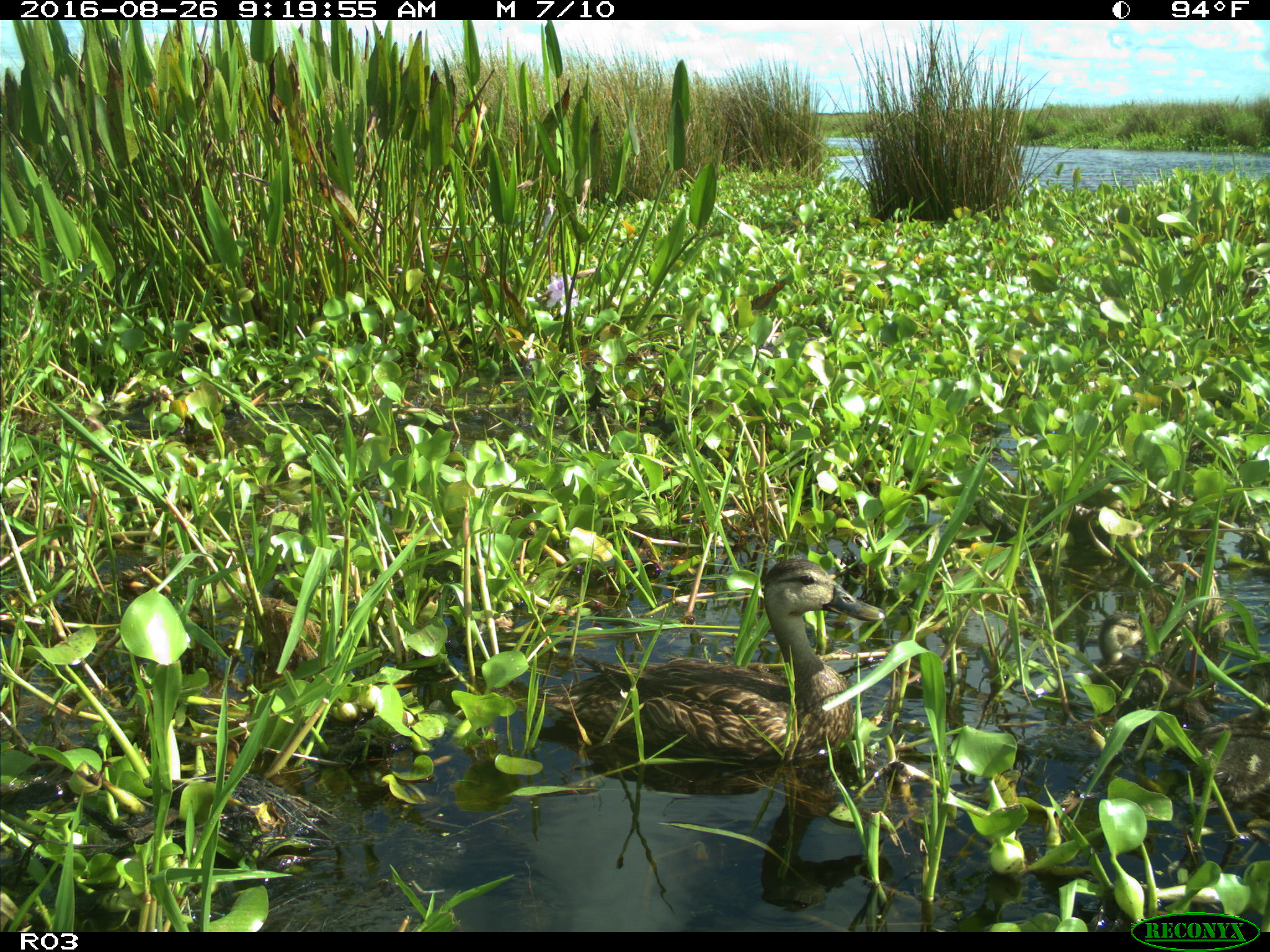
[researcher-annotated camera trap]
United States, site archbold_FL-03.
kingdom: Animalia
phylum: Chordata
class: Aves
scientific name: Aves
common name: birds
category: unidentified bird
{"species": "unidentified bird (birds) (Aves)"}